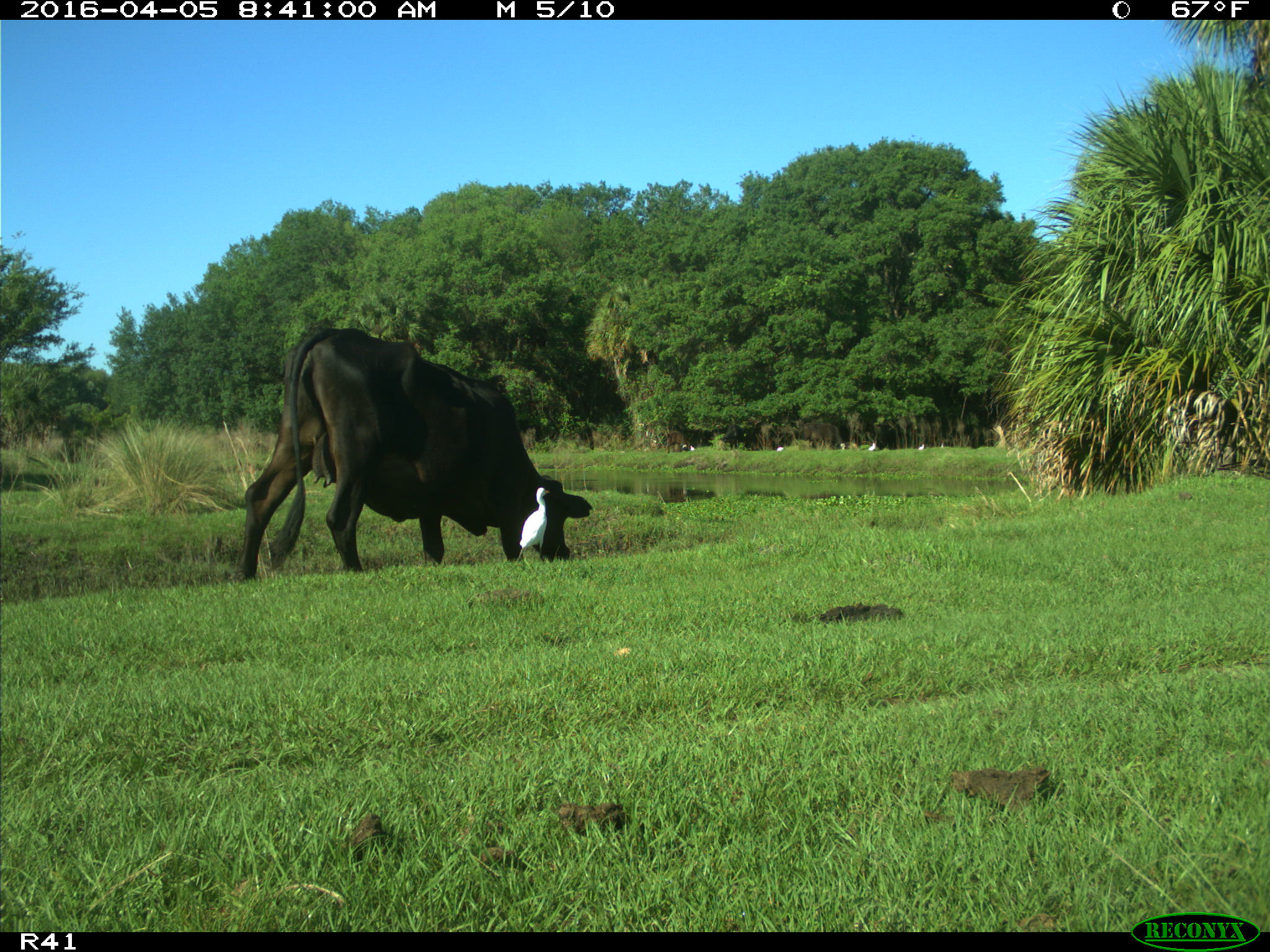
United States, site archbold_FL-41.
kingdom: Animalia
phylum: Chordata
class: Mammalia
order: Artiodactyla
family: Bovidae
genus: Bos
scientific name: Bos taurus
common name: domestic cow